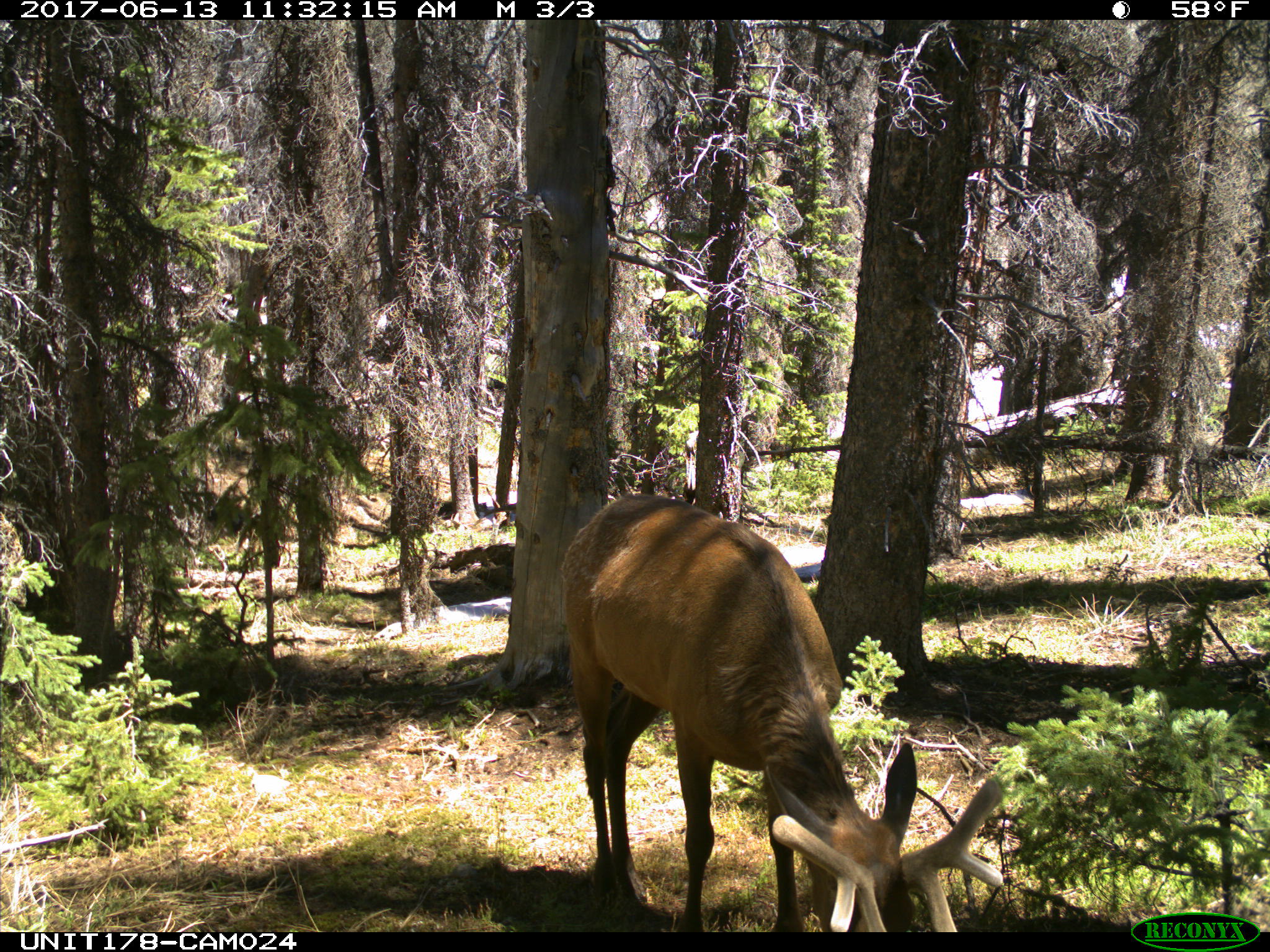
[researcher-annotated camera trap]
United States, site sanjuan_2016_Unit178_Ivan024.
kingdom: Animalia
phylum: Chordata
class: Mammalia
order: Artiodactyla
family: Cervidae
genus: Cervus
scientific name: Cervus elaphus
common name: red deer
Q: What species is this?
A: Cervus elaphus (red deer).